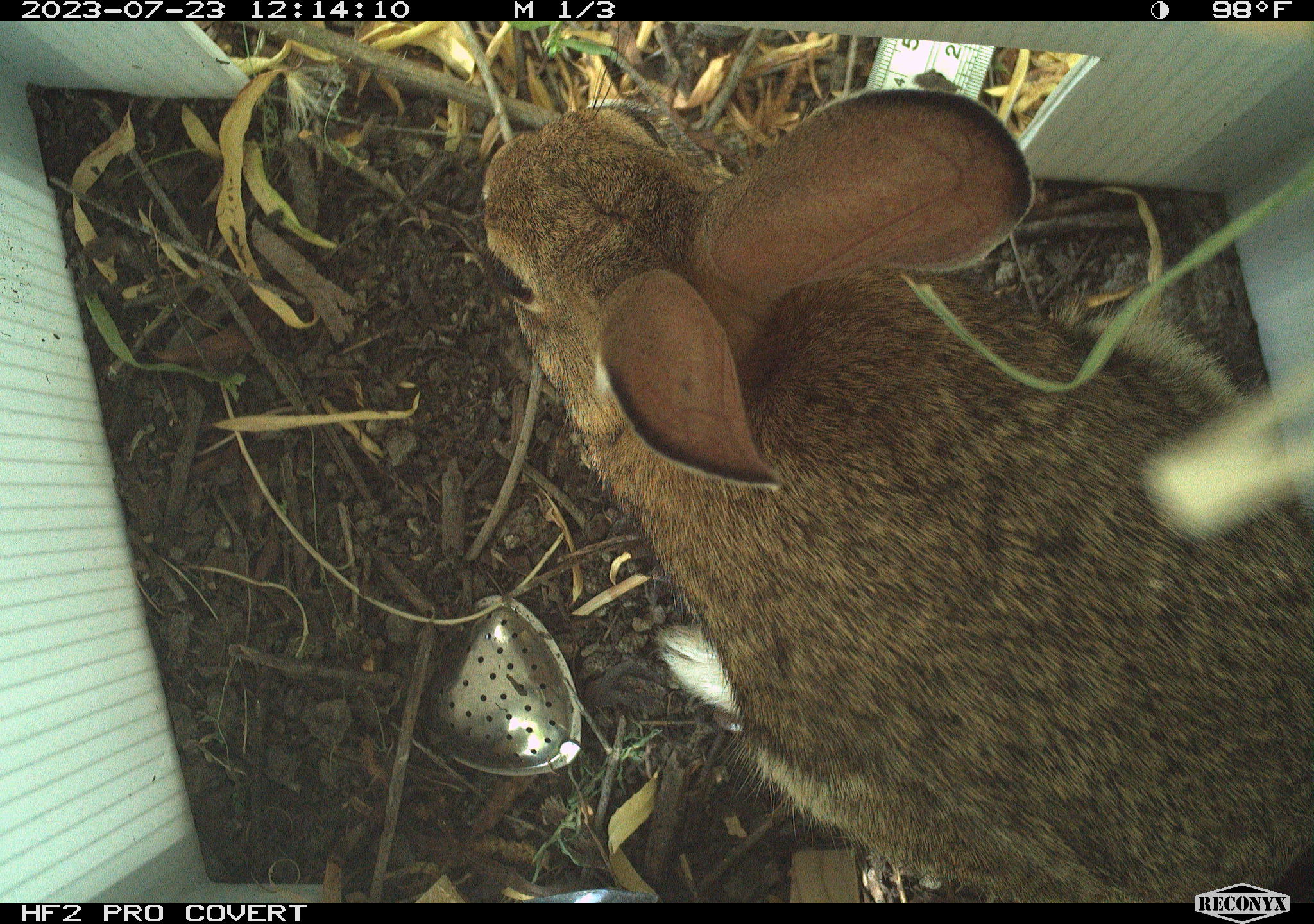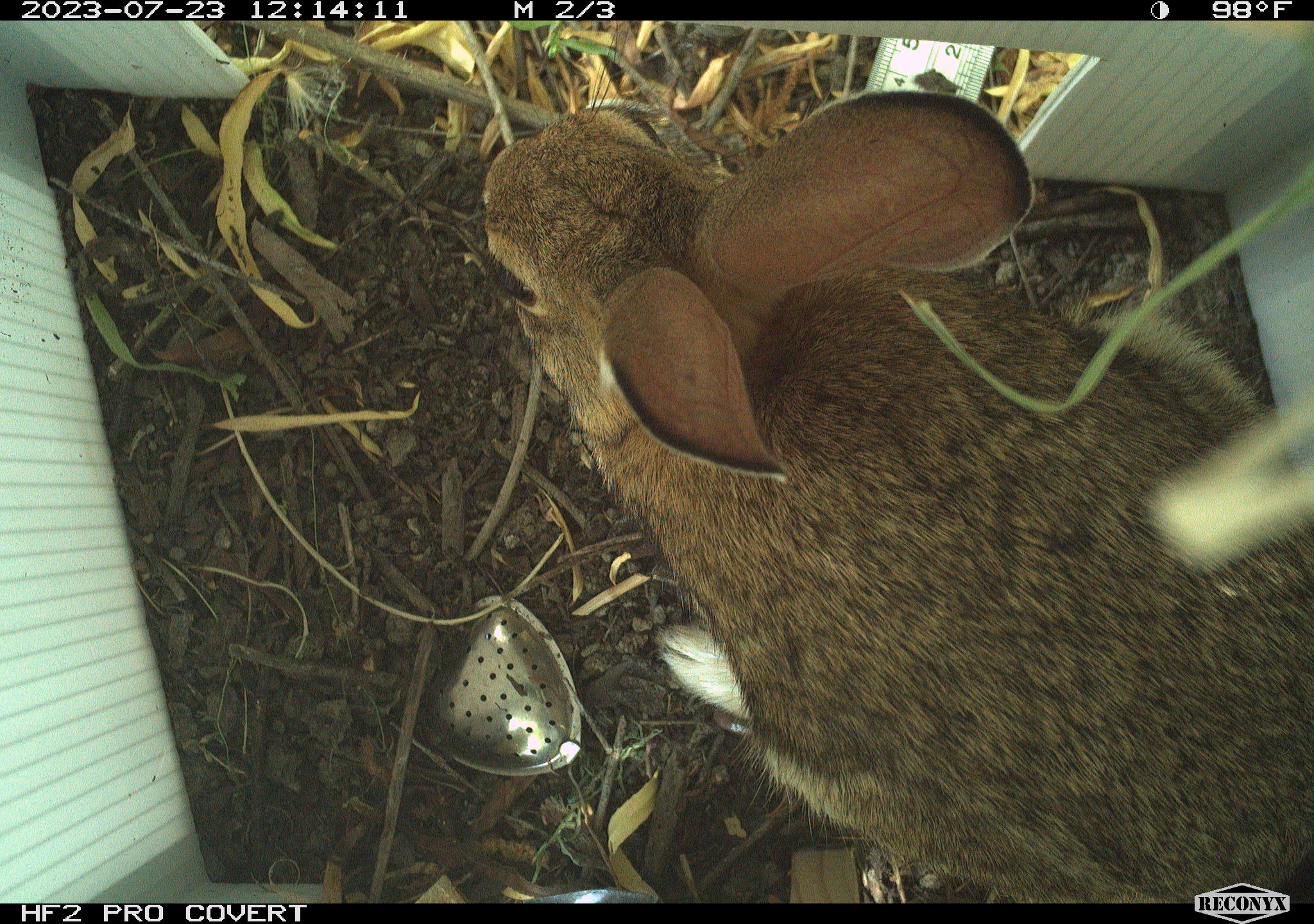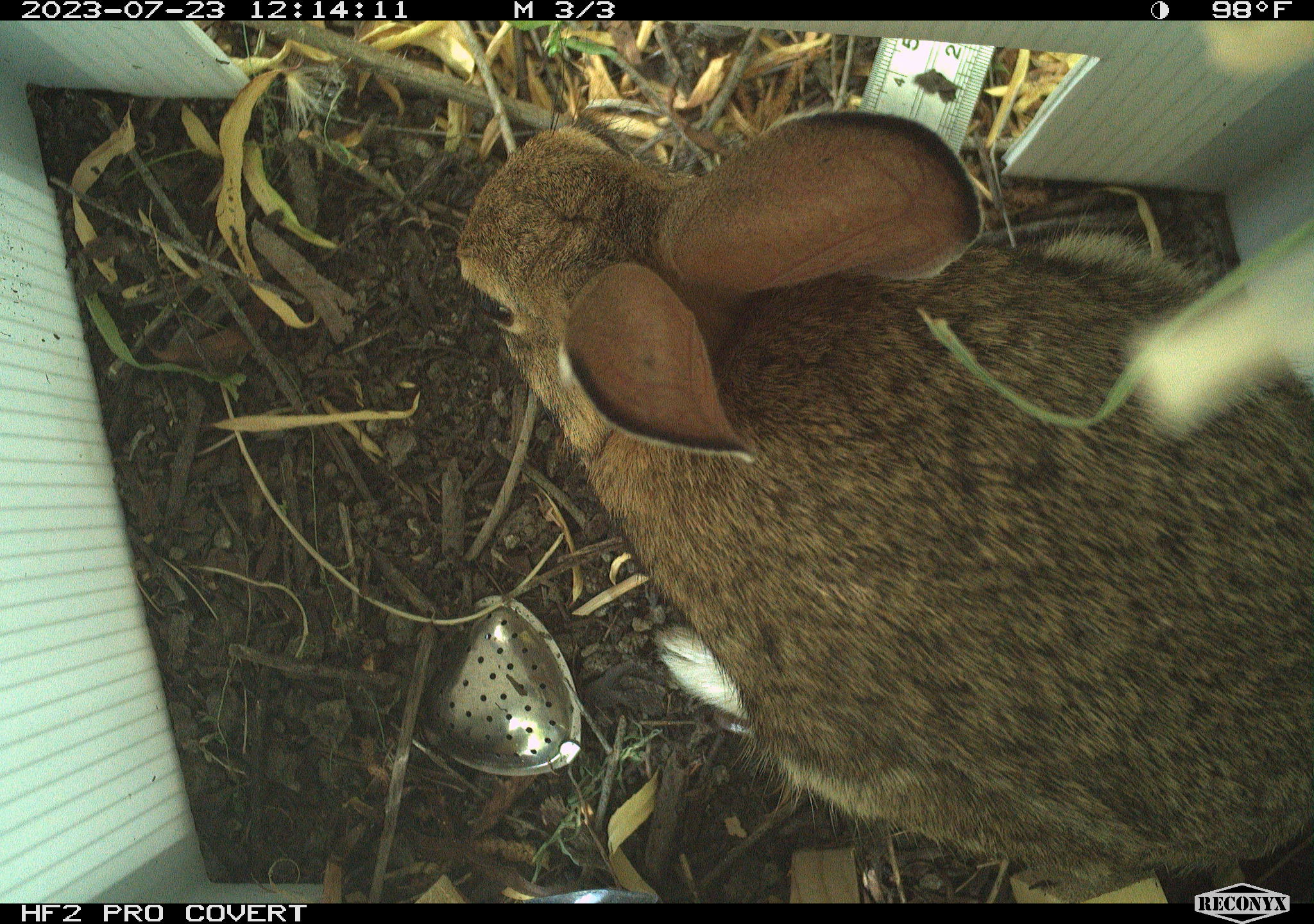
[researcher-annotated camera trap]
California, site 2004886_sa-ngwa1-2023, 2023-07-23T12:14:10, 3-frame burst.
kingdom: Animalia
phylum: Chordata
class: Mammalia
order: Lagomorpha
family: Leporidae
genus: Sylvilagus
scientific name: Sylvilagus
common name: cottontail rabbits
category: sylvilagus species